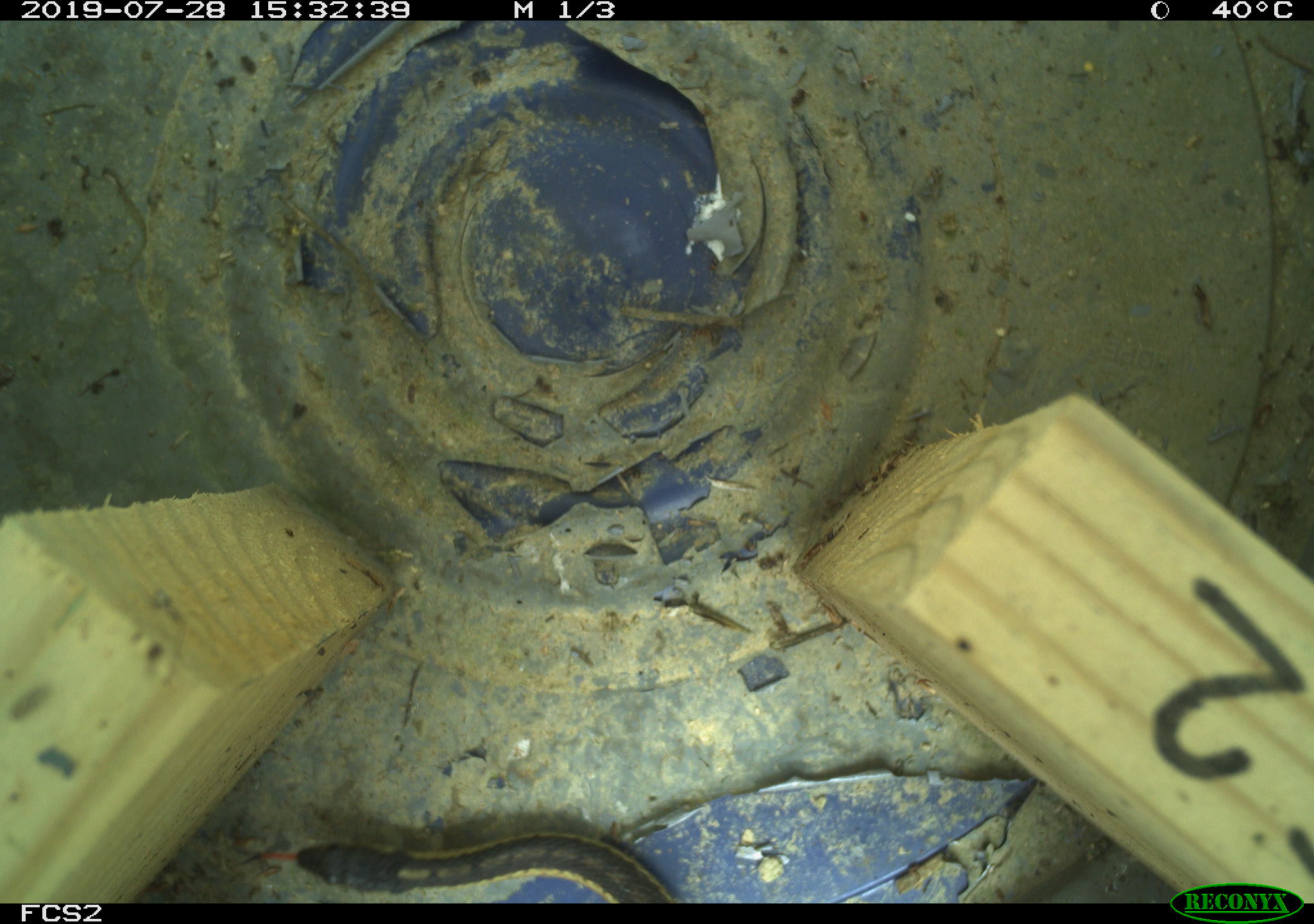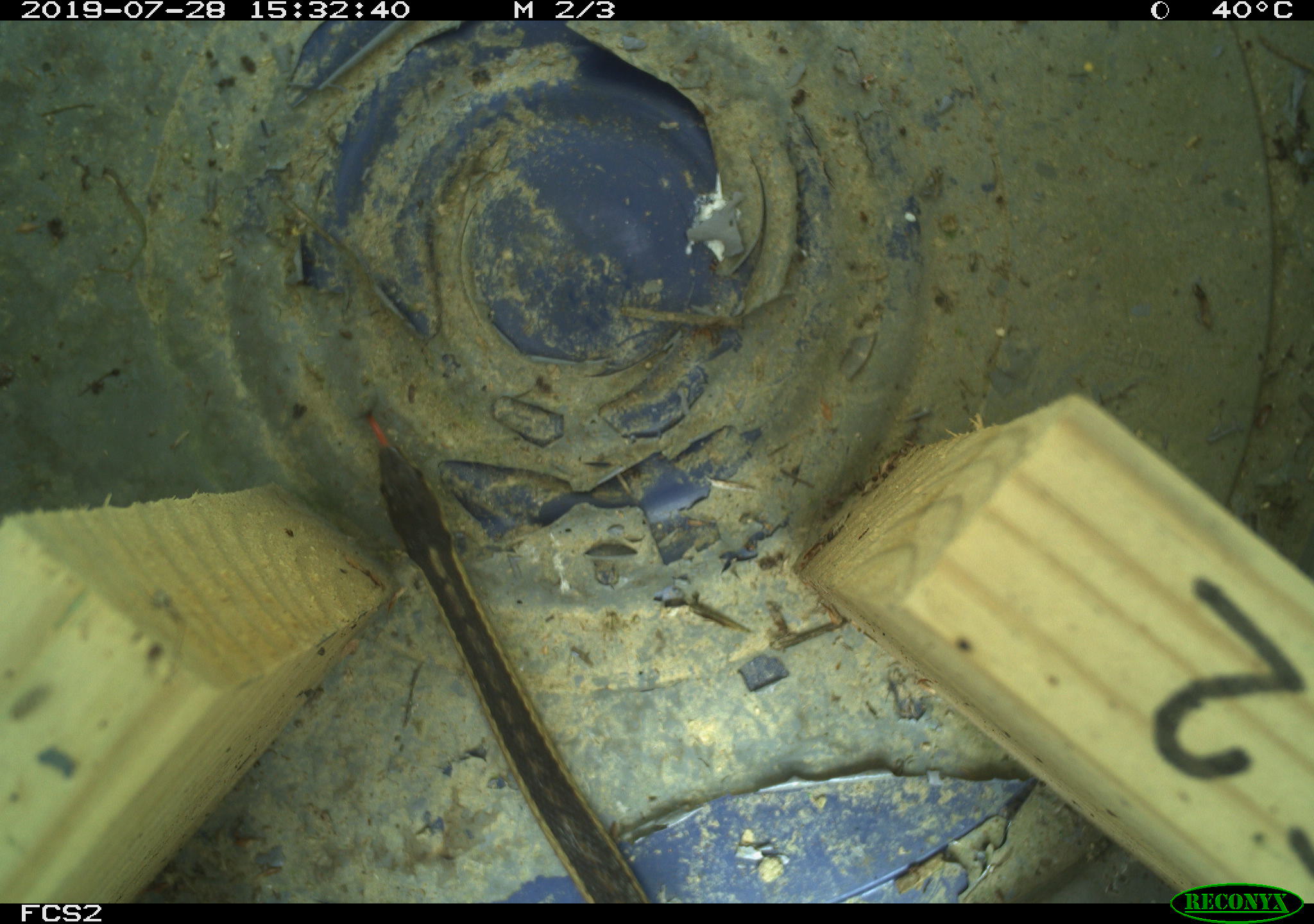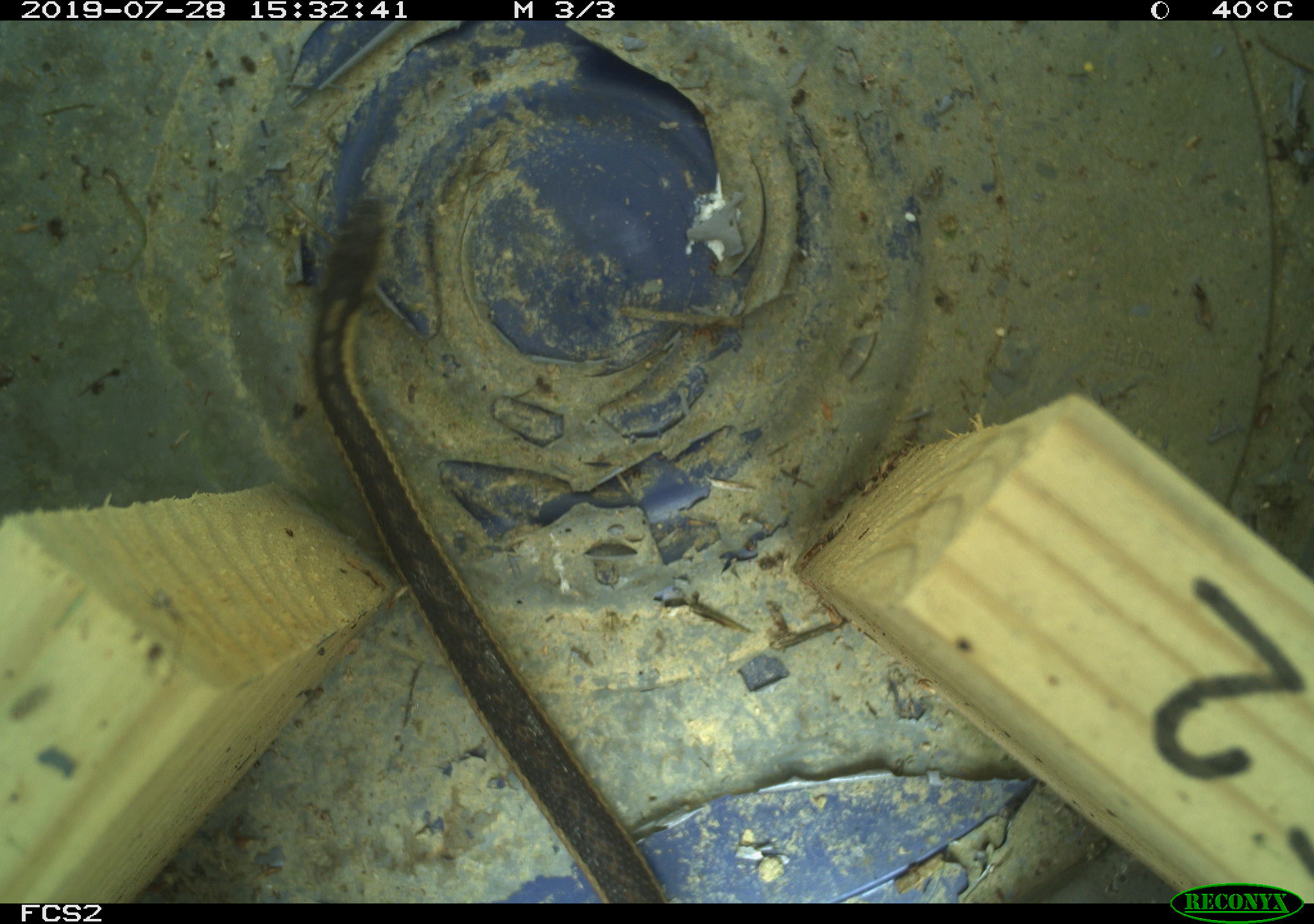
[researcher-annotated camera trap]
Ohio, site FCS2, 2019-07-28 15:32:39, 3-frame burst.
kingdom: Animalia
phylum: Chordata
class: Reptilia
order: Squamata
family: Colubridae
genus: Thamnophis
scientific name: Thamnophis sirtalis sirtalis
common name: eastern gartersnake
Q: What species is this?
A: Eastern gartersnake (Thamnophis sirtalis sirtalis).